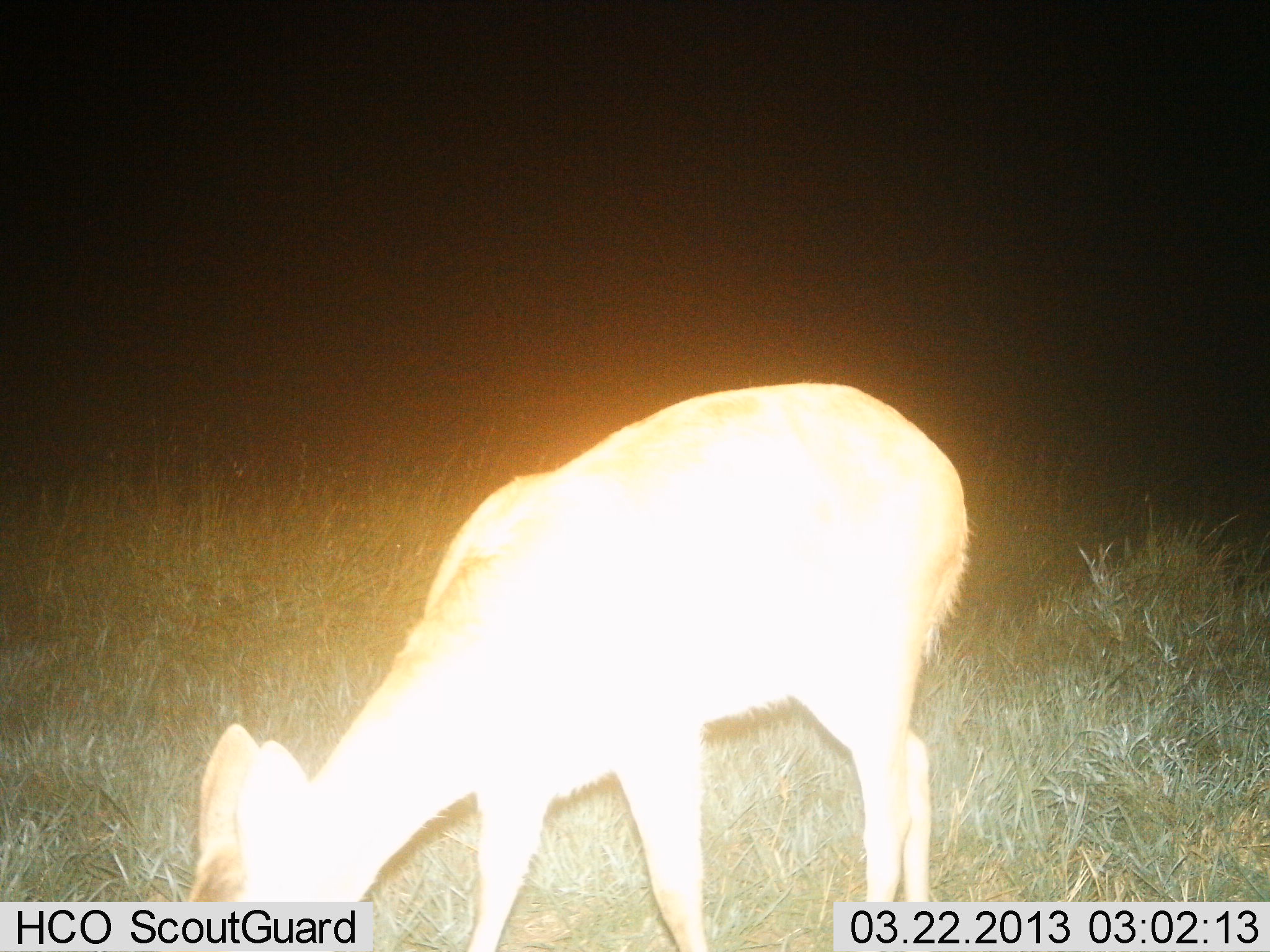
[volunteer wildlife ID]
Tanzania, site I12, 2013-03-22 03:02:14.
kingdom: Animalia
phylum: Chordata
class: Mammalia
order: Artiodactyla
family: Bovidae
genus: Redunca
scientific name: Redunca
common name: reedbuck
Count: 1.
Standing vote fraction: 12%.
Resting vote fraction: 0%.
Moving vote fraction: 0%.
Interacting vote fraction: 0%.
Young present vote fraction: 0%.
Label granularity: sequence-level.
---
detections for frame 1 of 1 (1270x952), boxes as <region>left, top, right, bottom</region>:
animal: <region>189, 377, 968, 952</region>